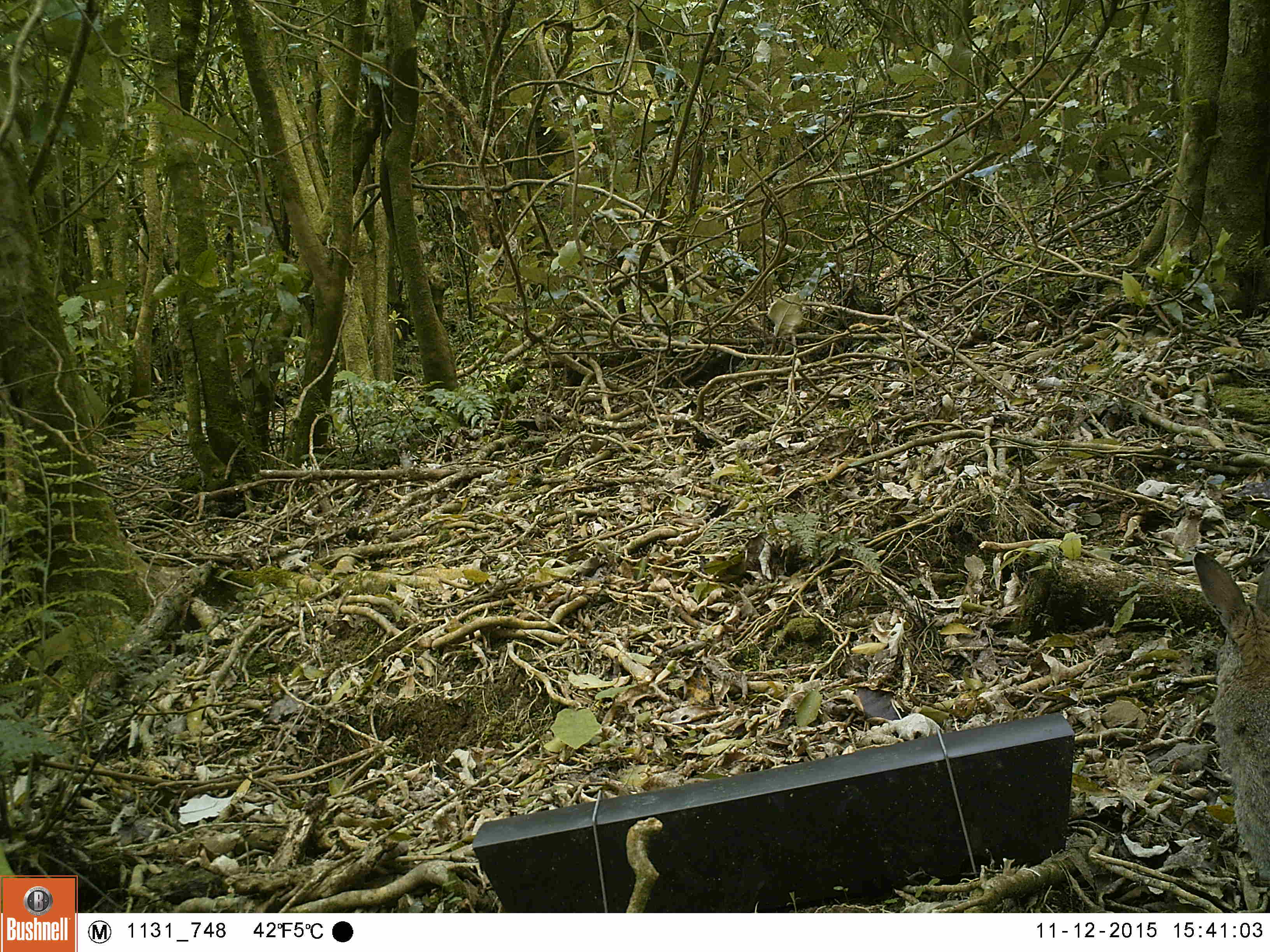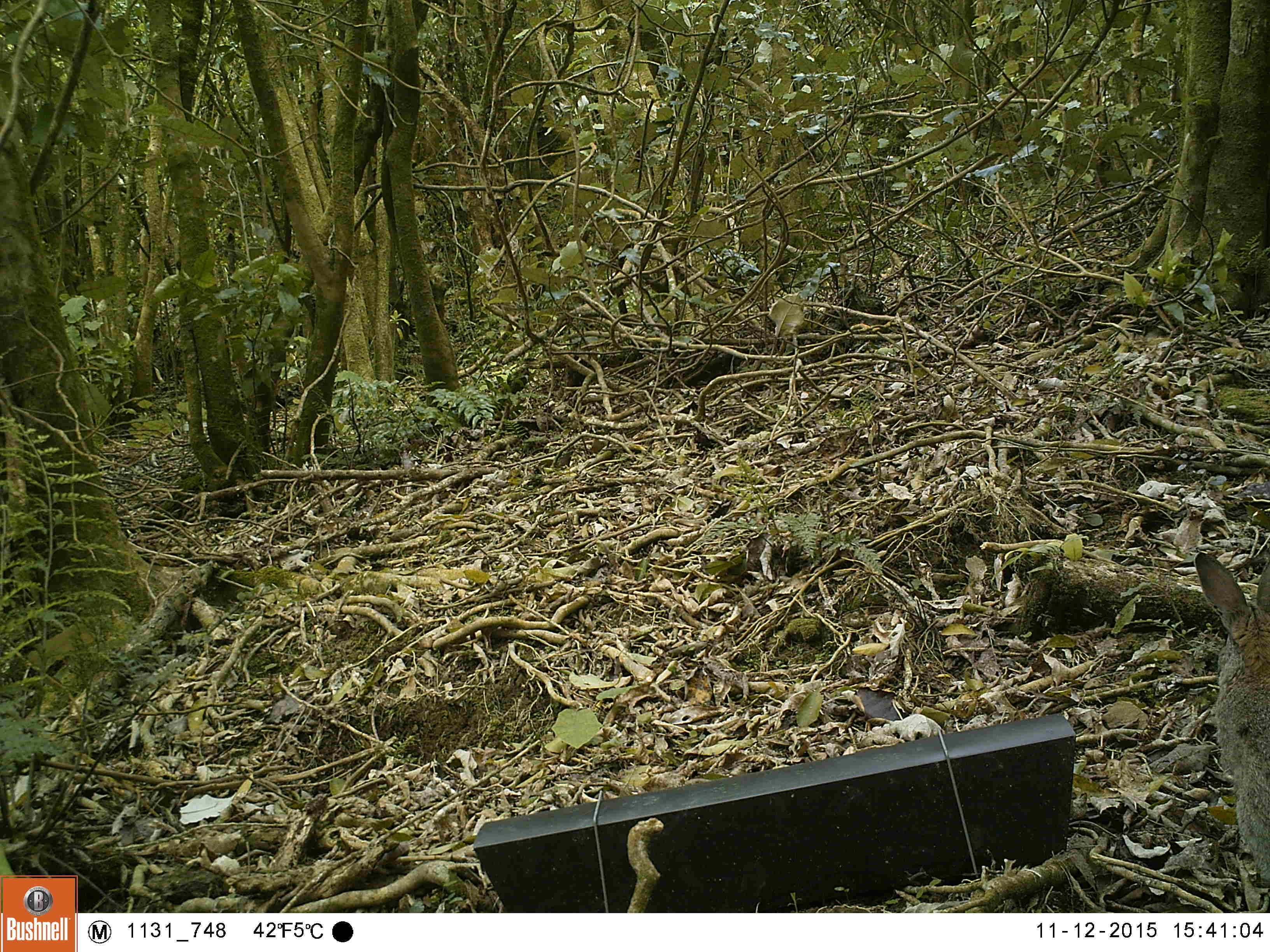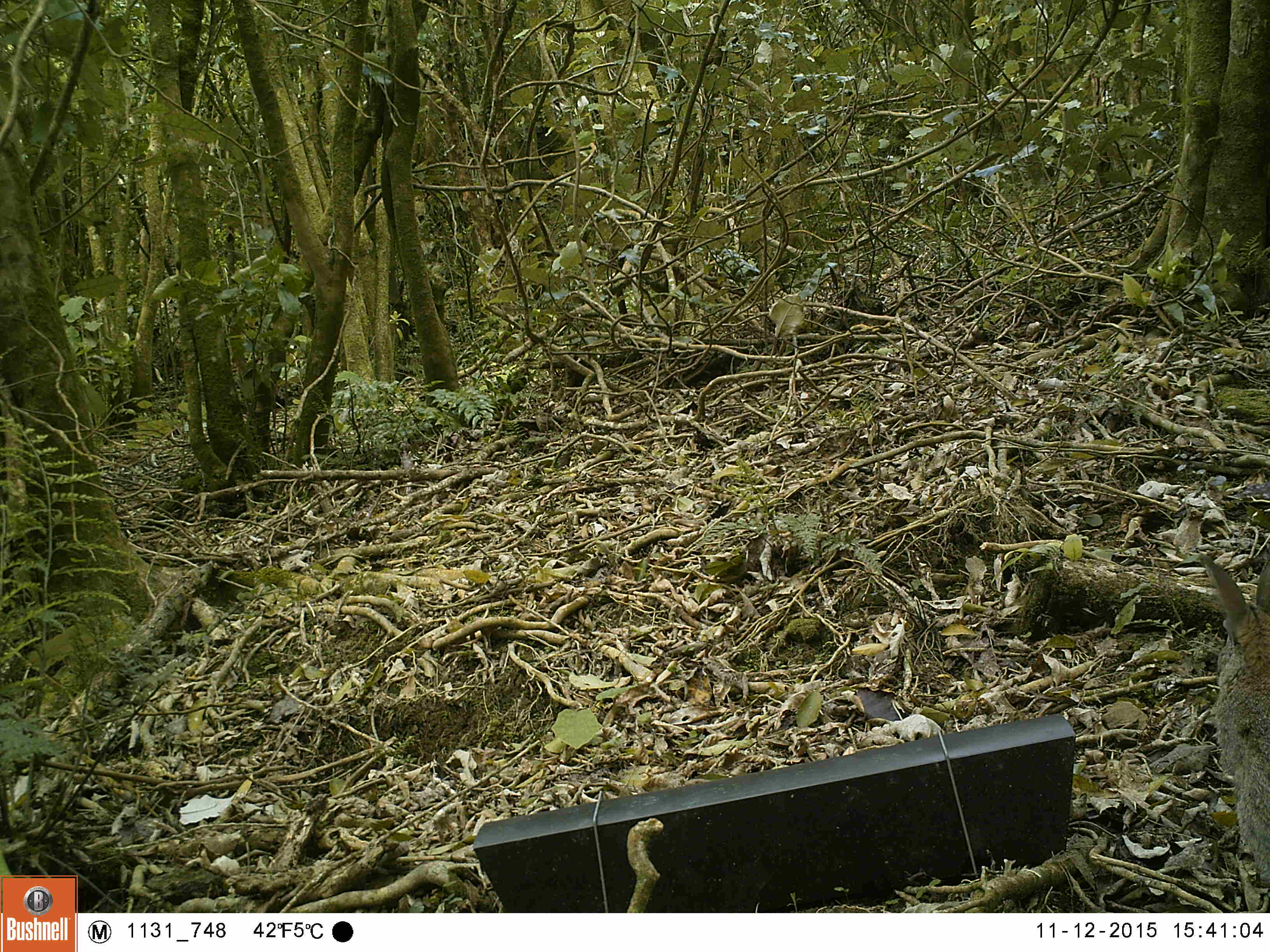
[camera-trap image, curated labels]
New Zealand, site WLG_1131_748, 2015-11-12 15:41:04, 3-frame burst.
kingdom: Animalia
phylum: Chordata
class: Mammalia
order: Lagomorpha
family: Leporidae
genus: Oryctolagus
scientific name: Oryctolagus cuniculus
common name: european rabbit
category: rabbit